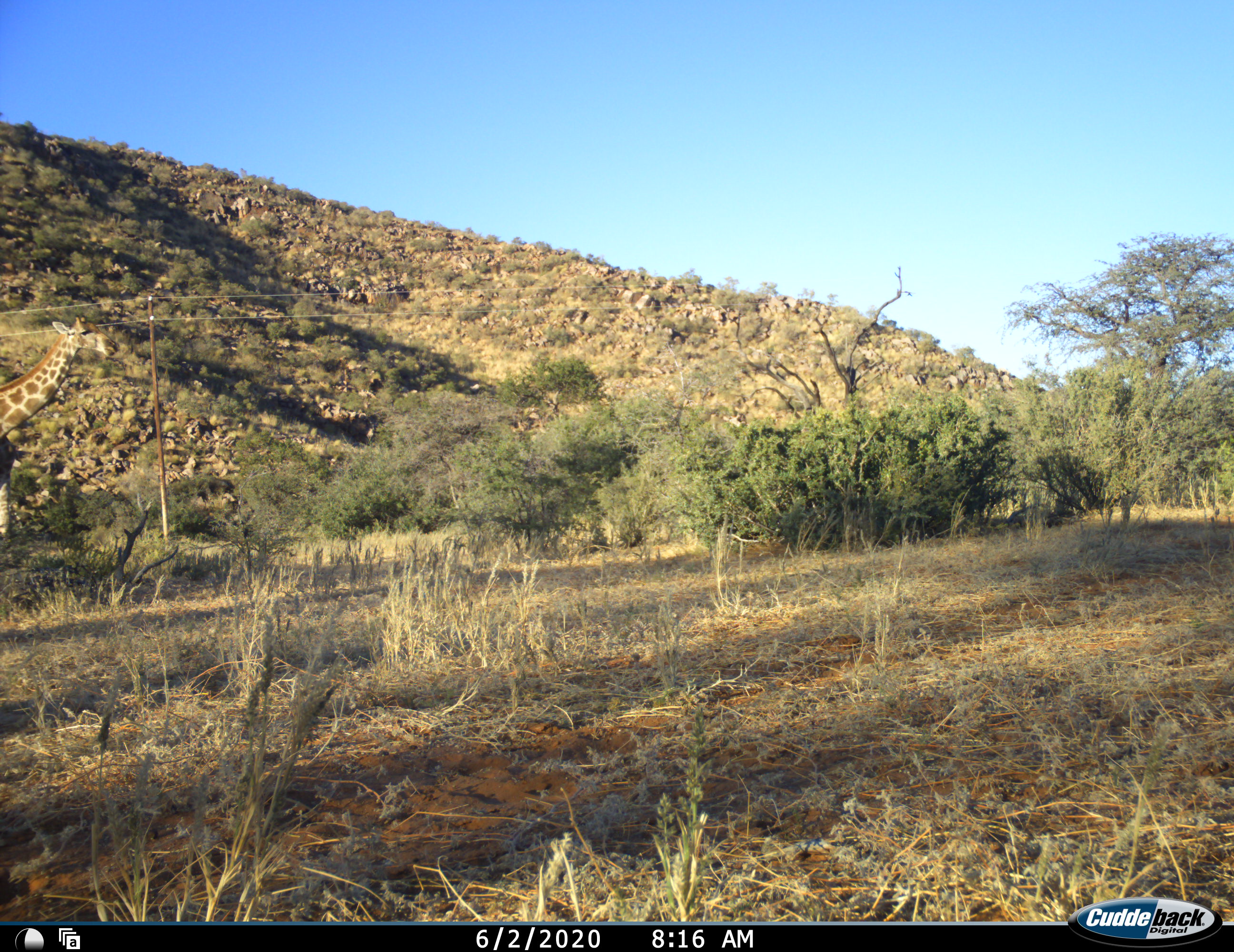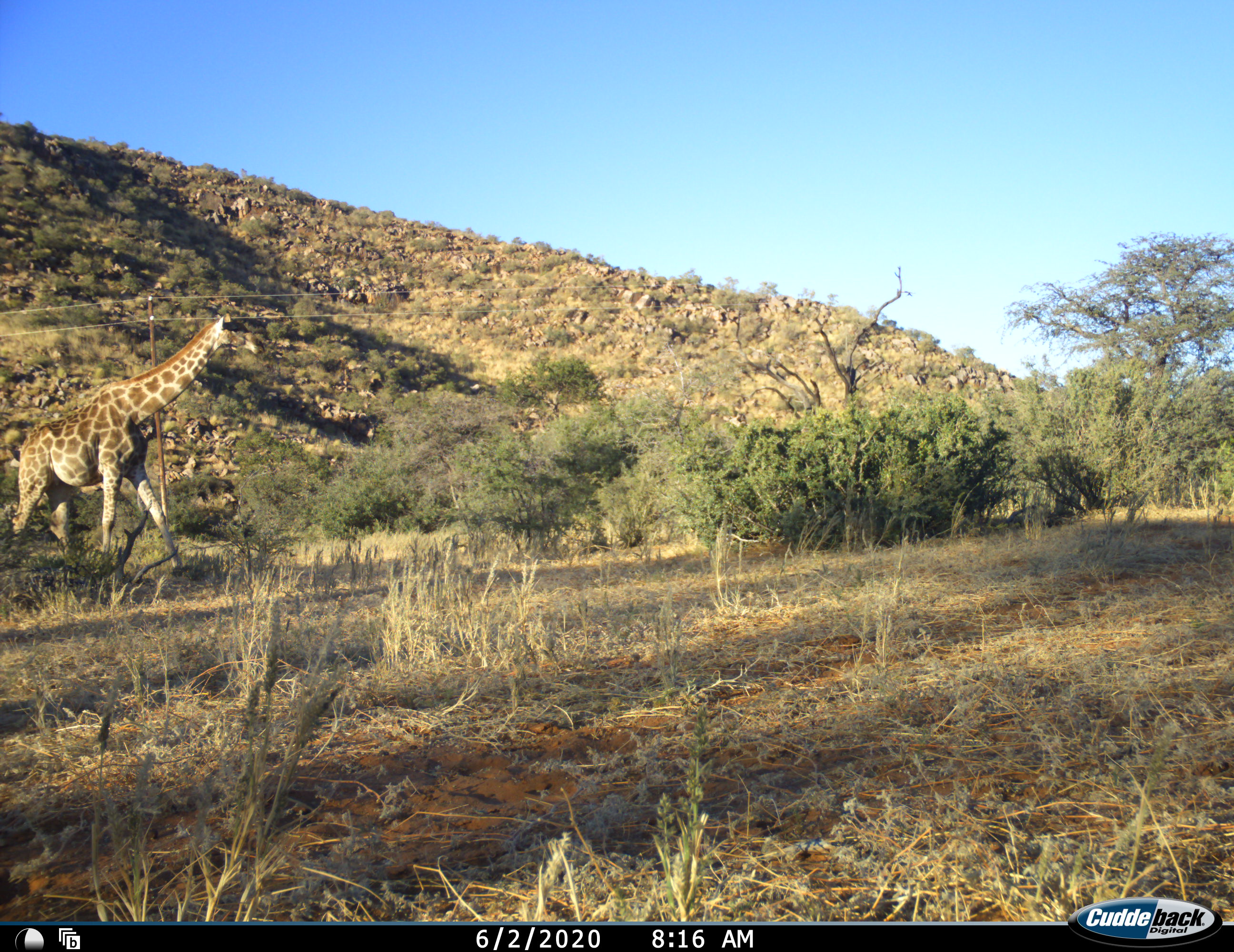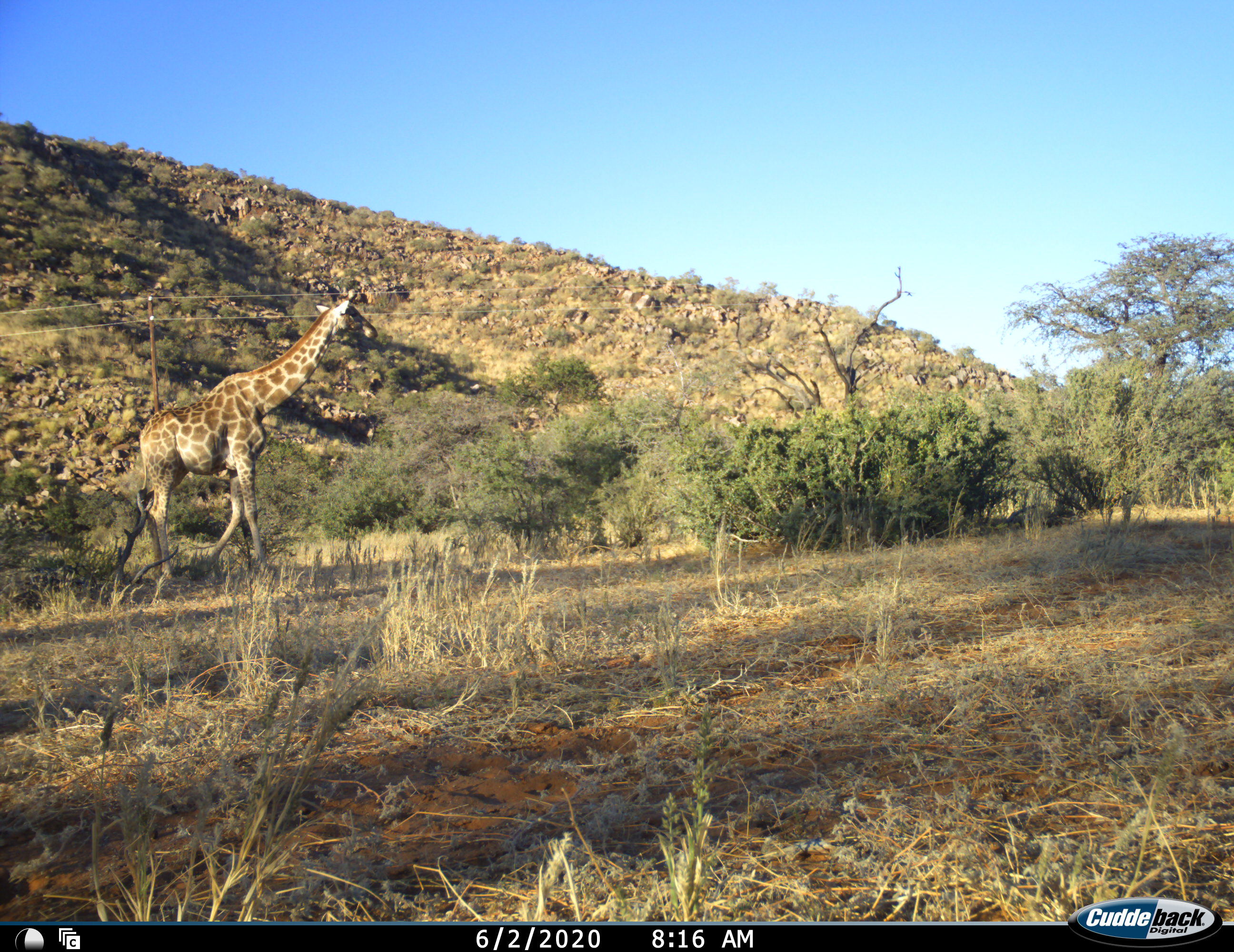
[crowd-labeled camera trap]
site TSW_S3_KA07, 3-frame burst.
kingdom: Animalia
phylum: Chordata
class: Mammalia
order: Artiodactyla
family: Giraffidae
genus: Giraffa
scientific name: Giraffa camelopardalis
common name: giraffe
Giraffe (Giraffa camelopardalis), count 1. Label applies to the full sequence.